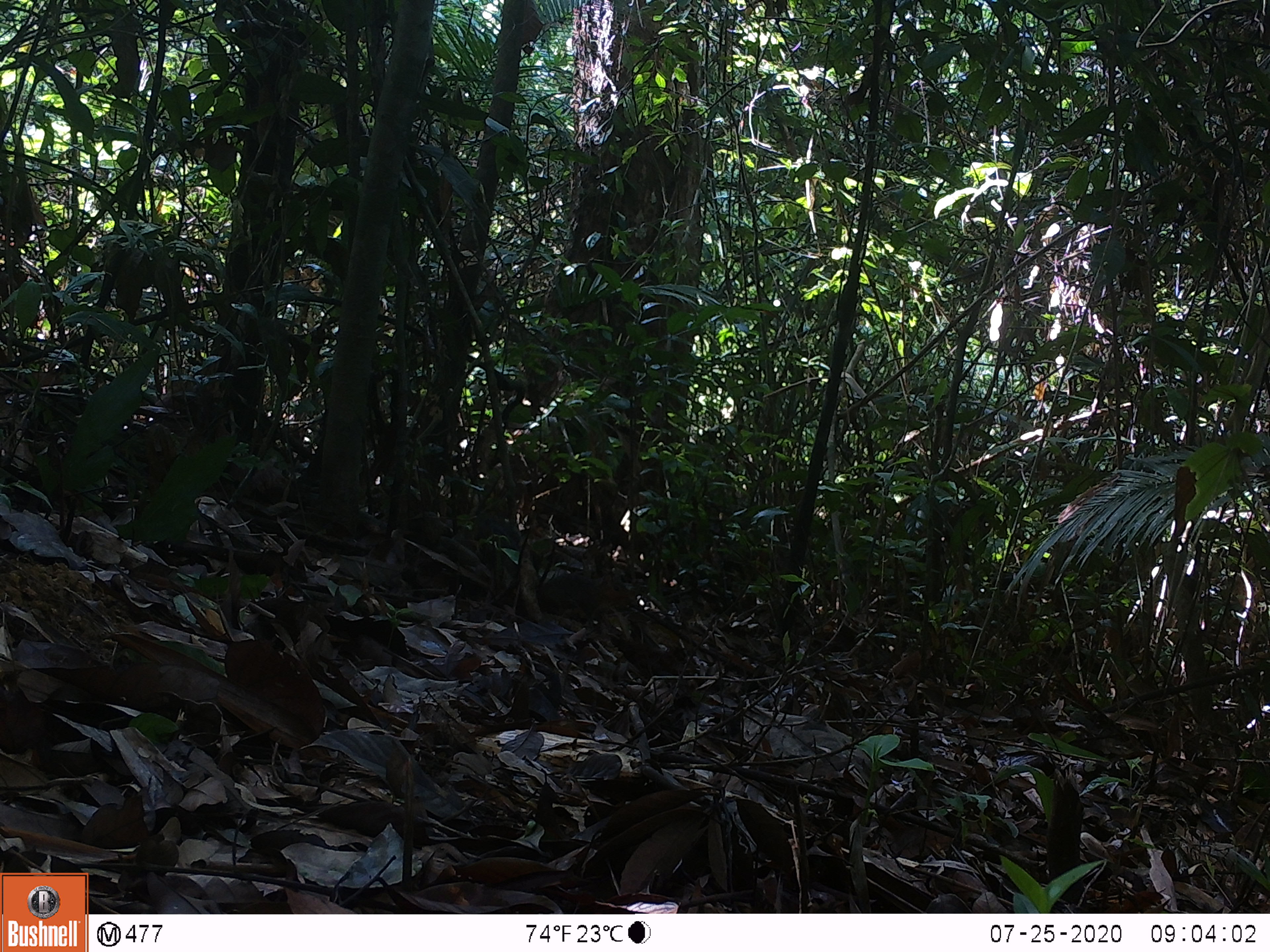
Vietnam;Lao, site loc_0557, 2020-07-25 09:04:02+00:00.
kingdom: Animalia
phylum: Chordata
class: Mammalia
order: Rodentia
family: Sciuridae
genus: Dremomys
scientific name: Dremomys rufigenis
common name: red-cheeked squirrel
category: red cheeked squirrel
Red cheeked squirrel (red-cheeked squirrel) (Dremomys rufigenis). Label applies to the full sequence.